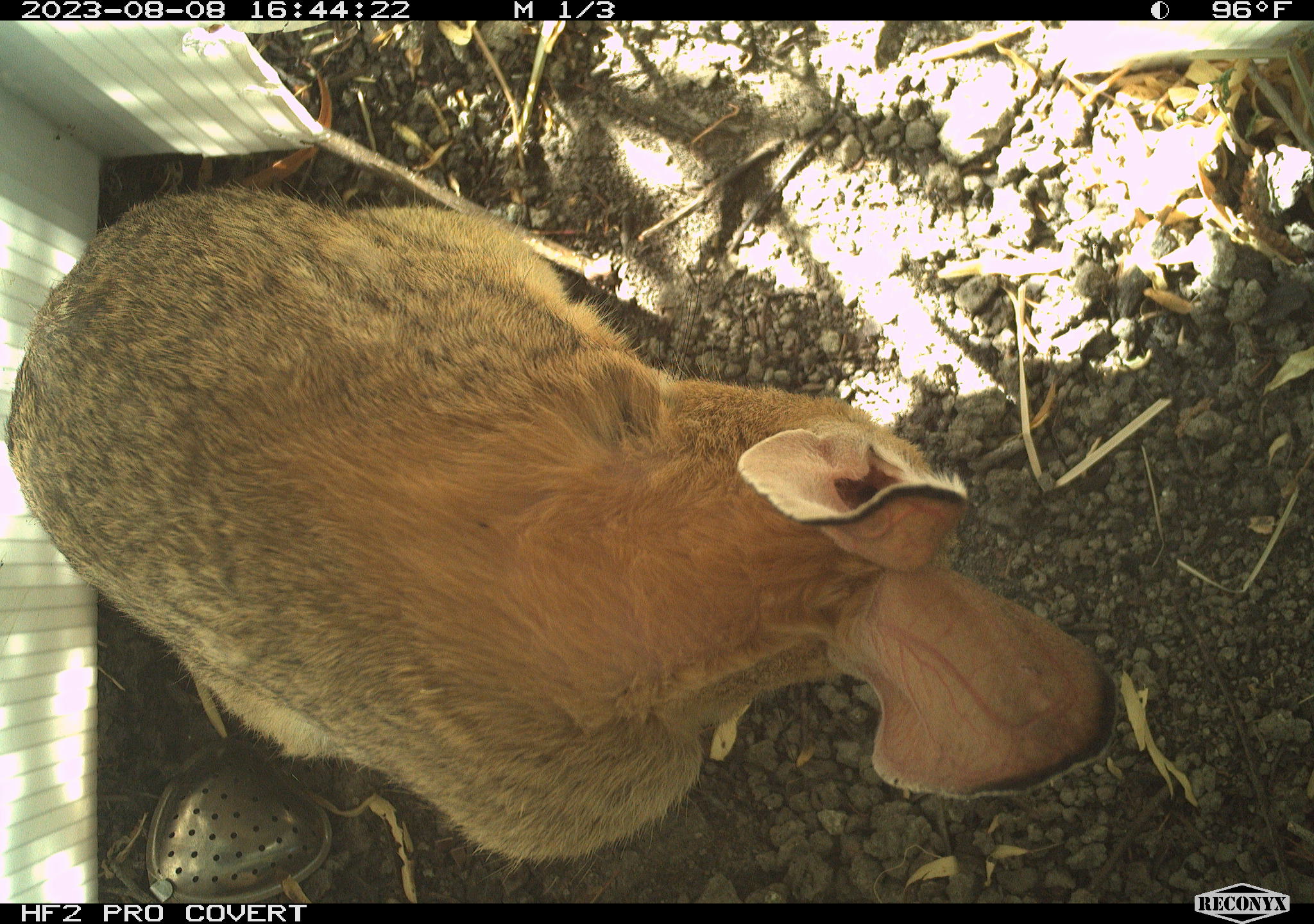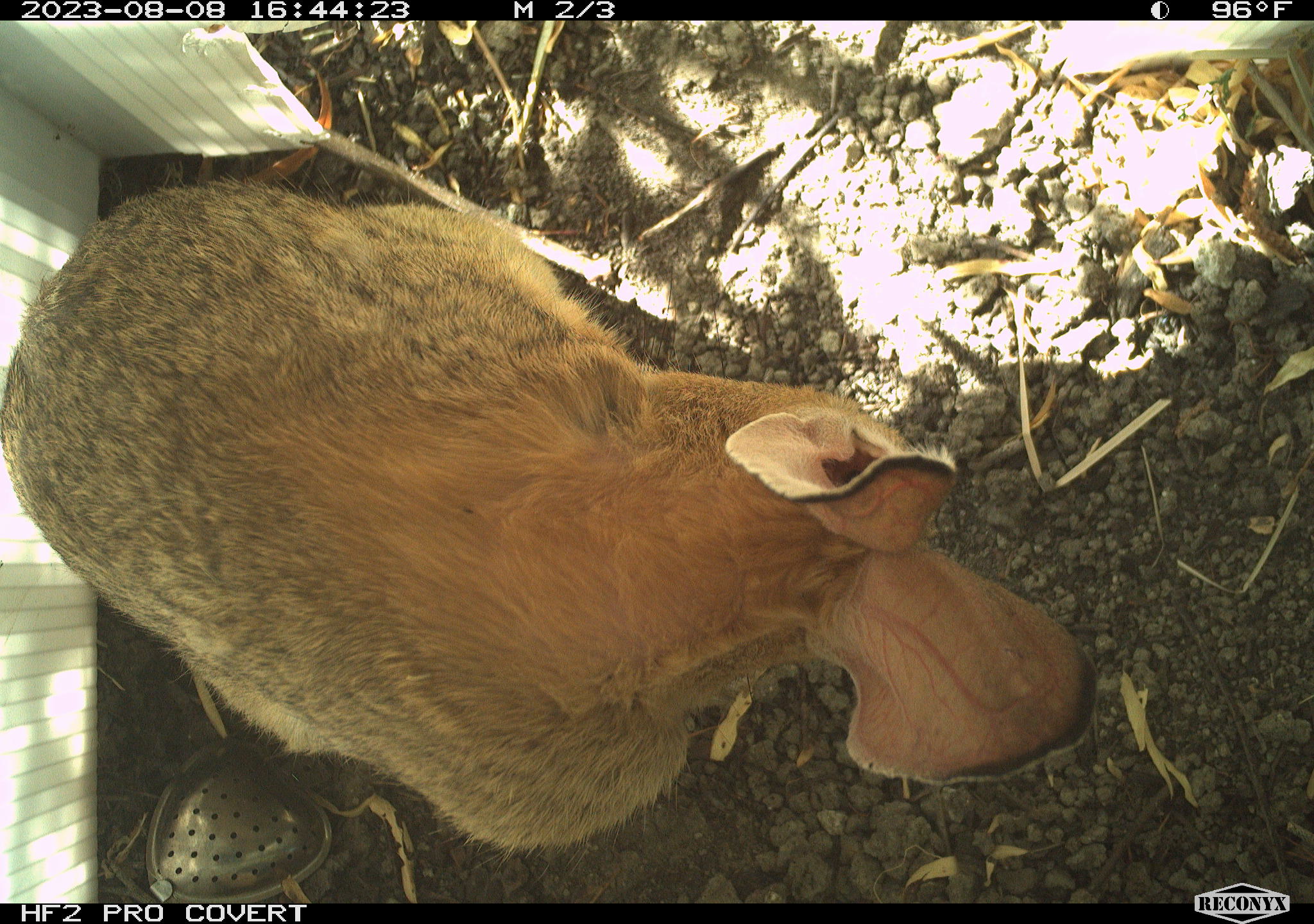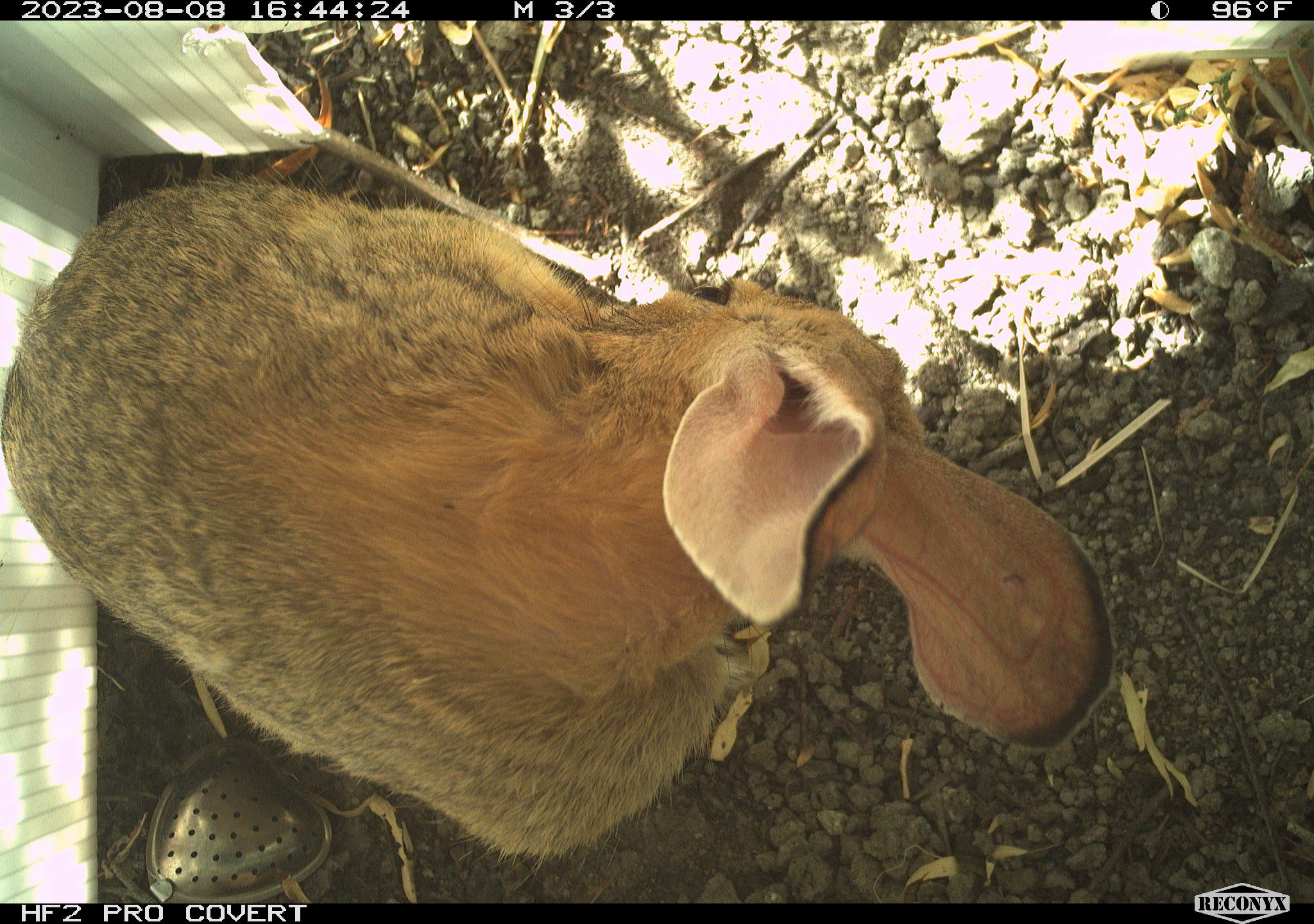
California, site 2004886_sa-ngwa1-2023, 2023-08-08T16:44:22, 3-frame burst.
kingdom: Animalia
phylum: Chordata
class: Mammalia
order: Lagomorpha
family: Leporidae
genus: Sylvilagus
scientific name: Sylvilagus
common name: cottontail rabbits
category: sylvilagus species